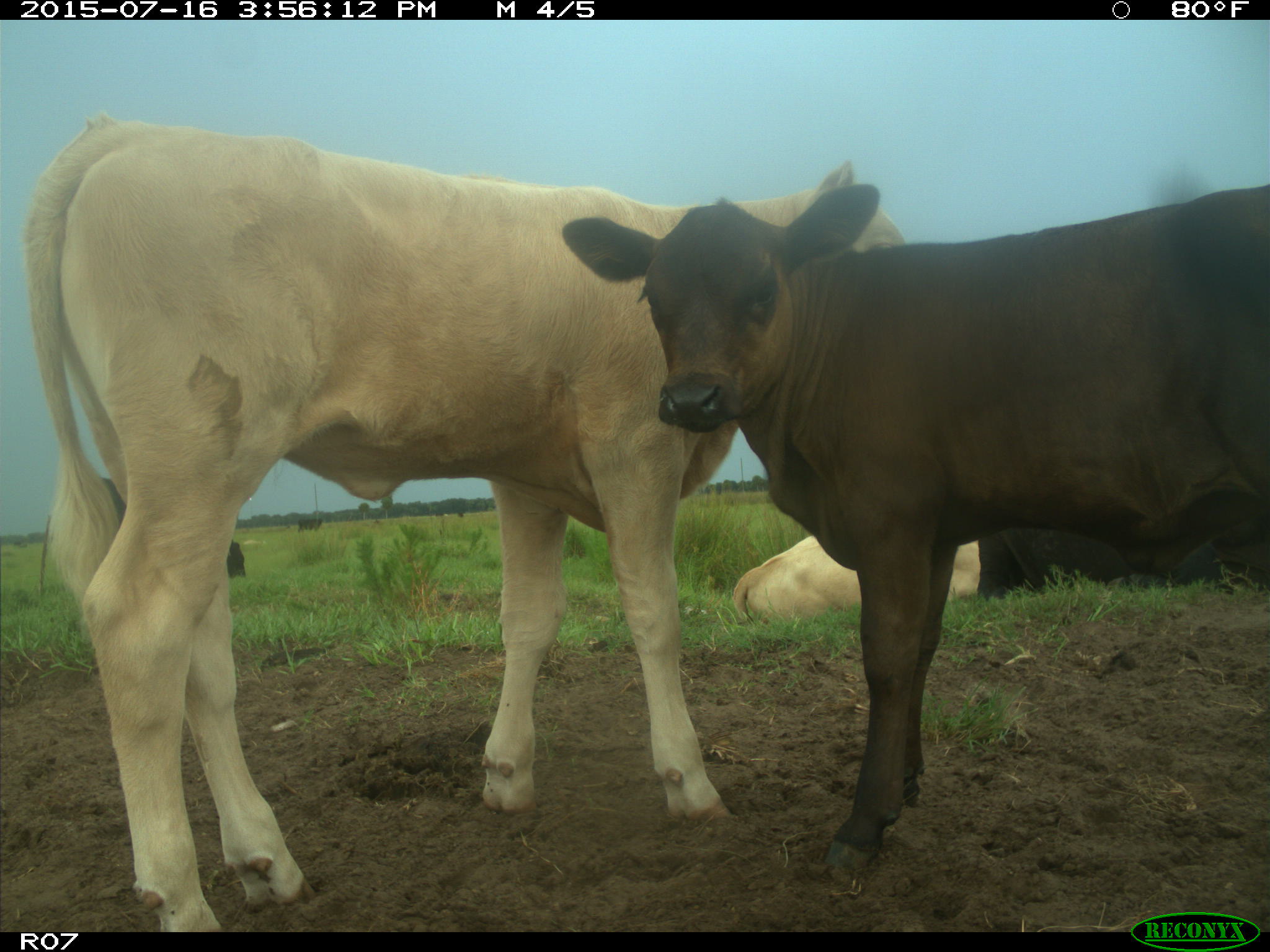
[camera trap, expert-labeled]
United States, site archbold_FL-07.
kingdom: Animalia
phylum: Chordata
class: Mammalia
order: Artiodactyla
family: Bovidae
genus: Bos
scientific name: Bos taurus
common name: domestic cow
Bos taurus (domestic cow).